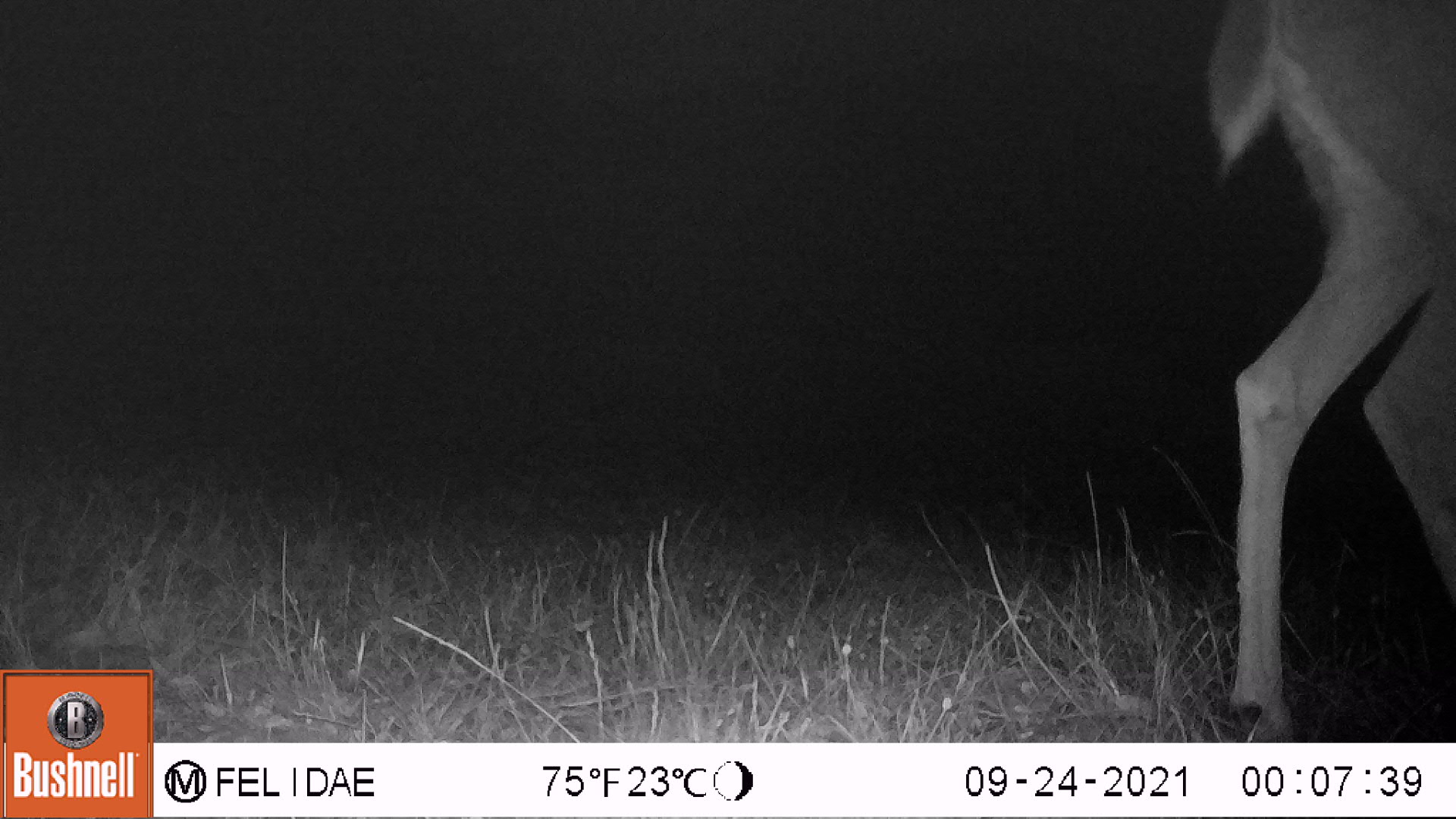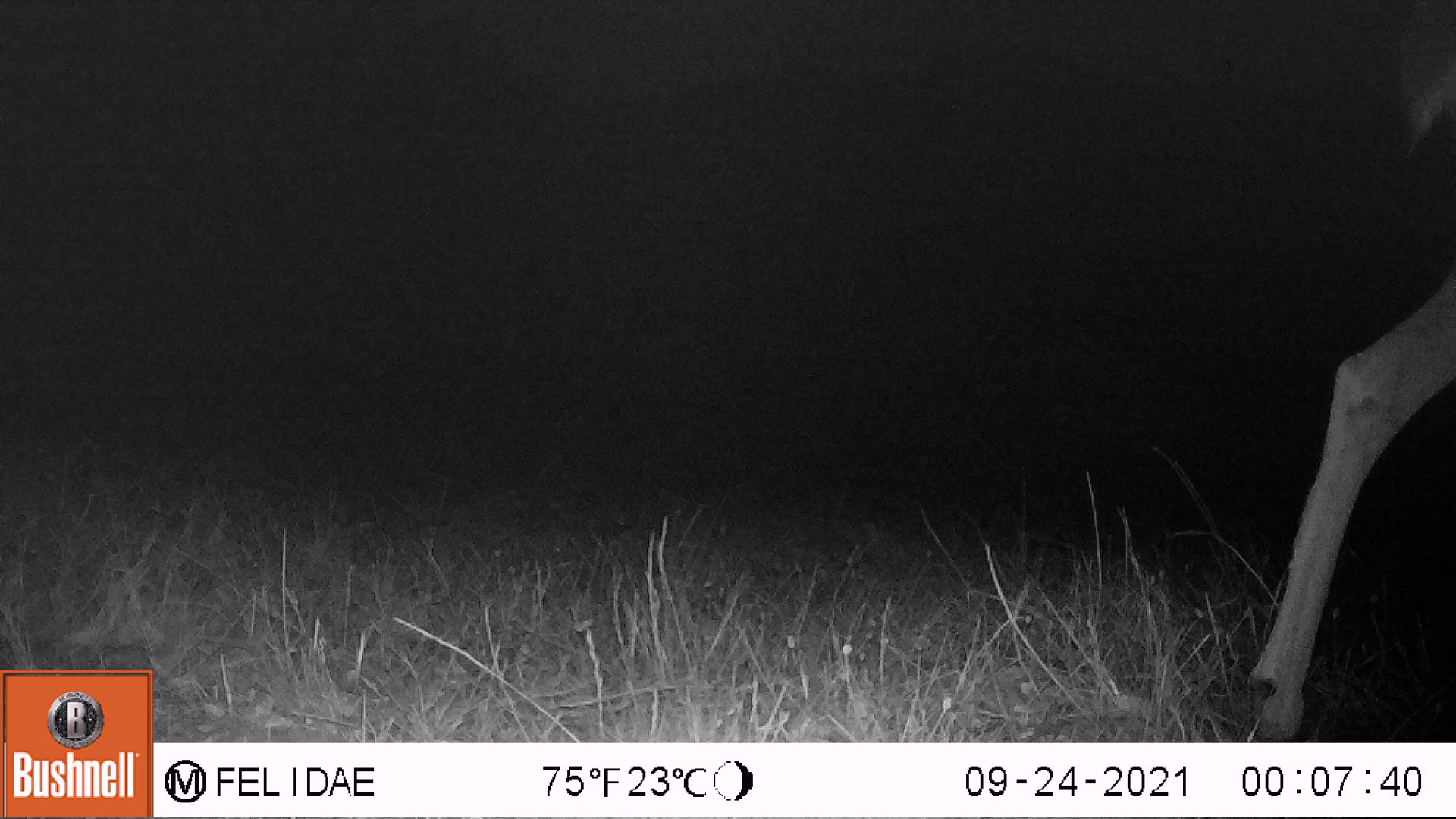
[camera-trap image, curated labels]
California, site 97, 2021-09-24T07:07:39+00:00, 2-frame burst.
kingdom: Animalia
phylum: Chordata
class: Mammalia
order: Artiodactyla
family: Cervidae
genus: Odocoileus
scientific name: Odocoileus hemionus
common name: mule deer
Mule deer (Odocoileus hemionus).